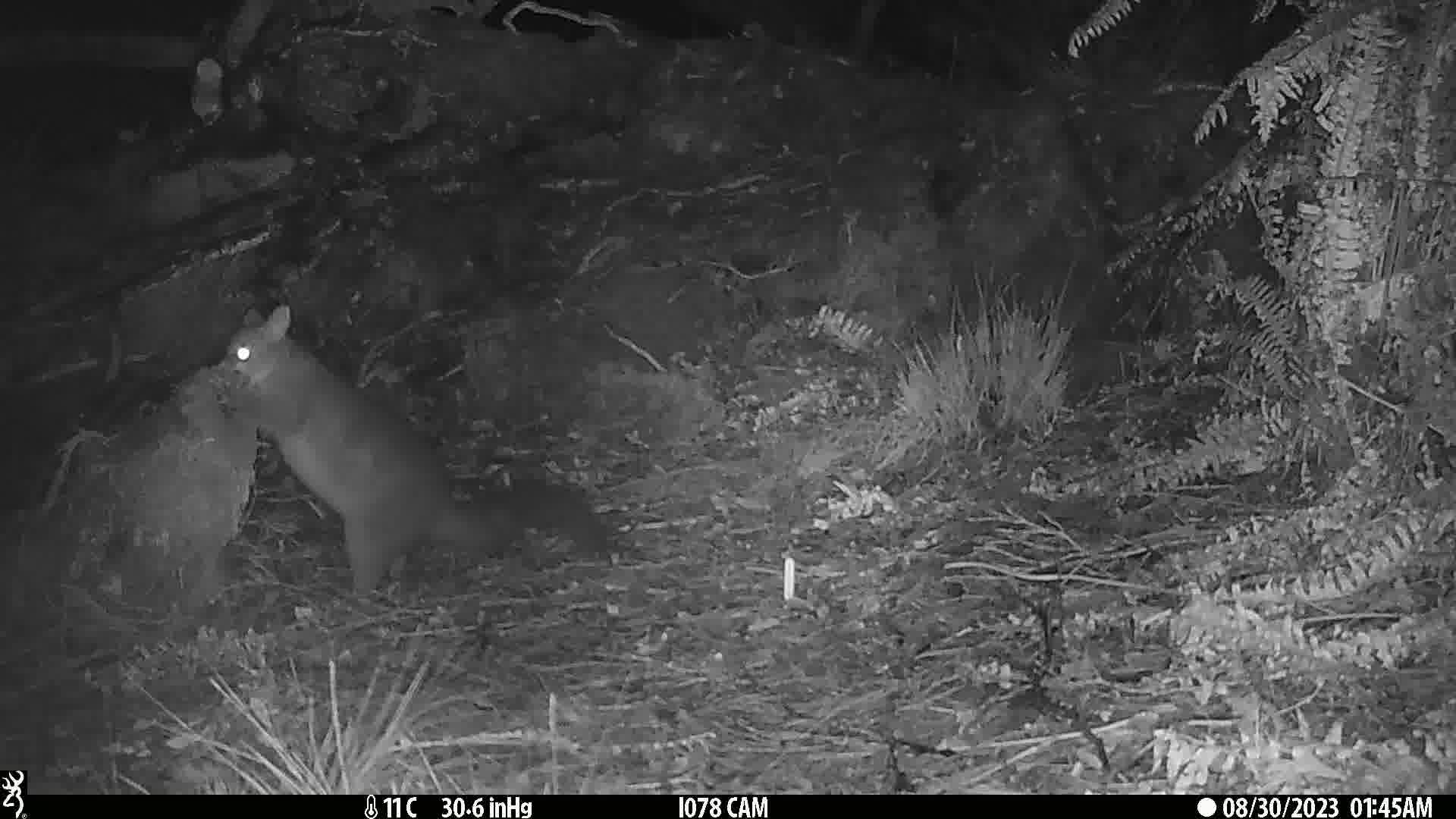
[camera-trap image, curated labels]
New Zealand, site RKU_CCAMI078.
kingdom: Animalia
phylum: Chordata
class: Mammalia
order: Diprotodontia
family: Phalangeridae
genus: Trichosurus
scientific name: Trichosurus vulpecula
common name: common brushtail possum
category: possum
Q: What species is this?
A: Possum (common brushtail possum) (Trichosurus vulpecula).